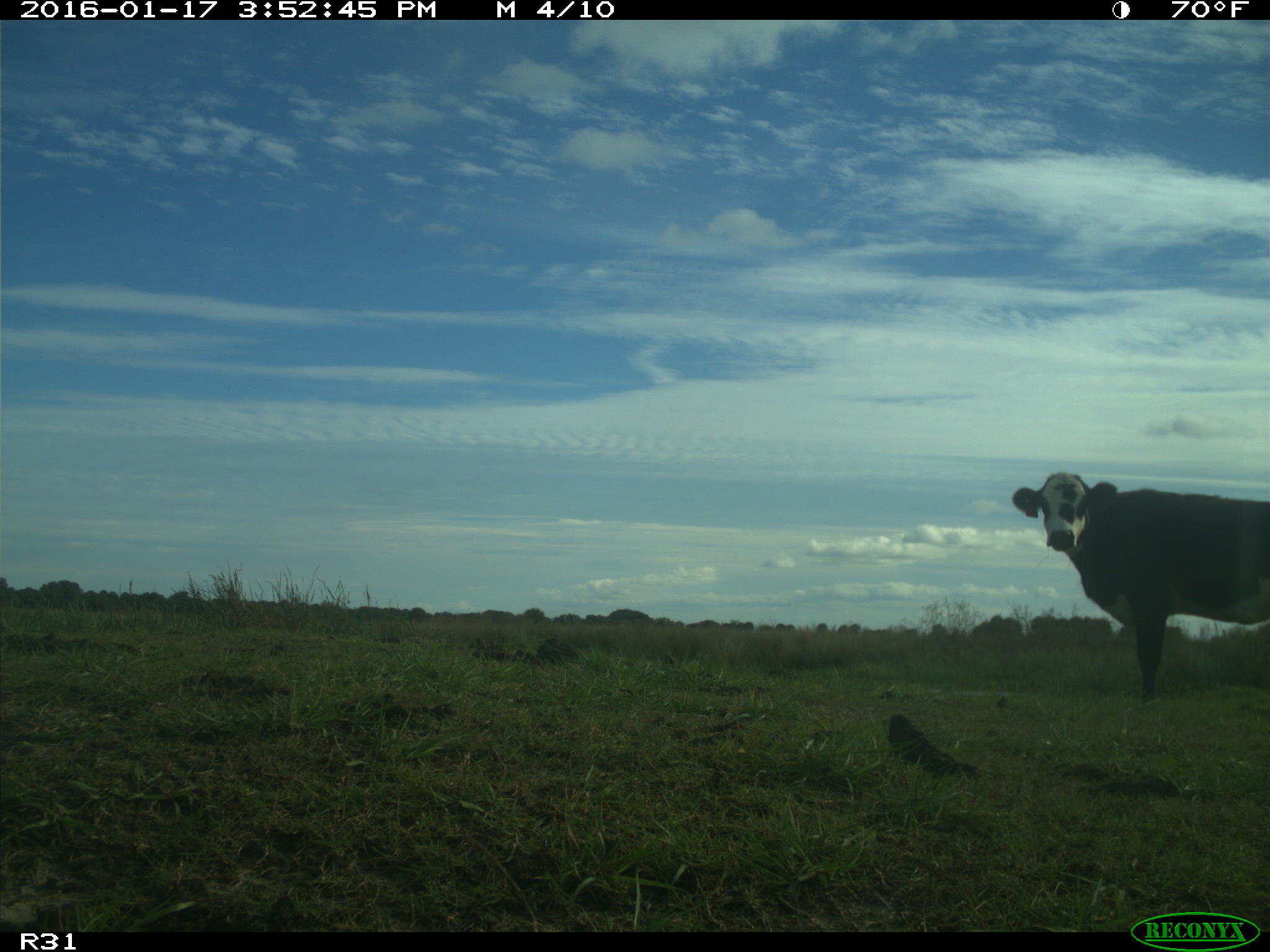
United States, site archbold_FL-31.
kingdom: Animalia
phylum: Chordata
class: Mammalia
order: Artiodactyla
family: Bovidae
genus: Bos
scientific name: Bos taurus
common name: domestic cow